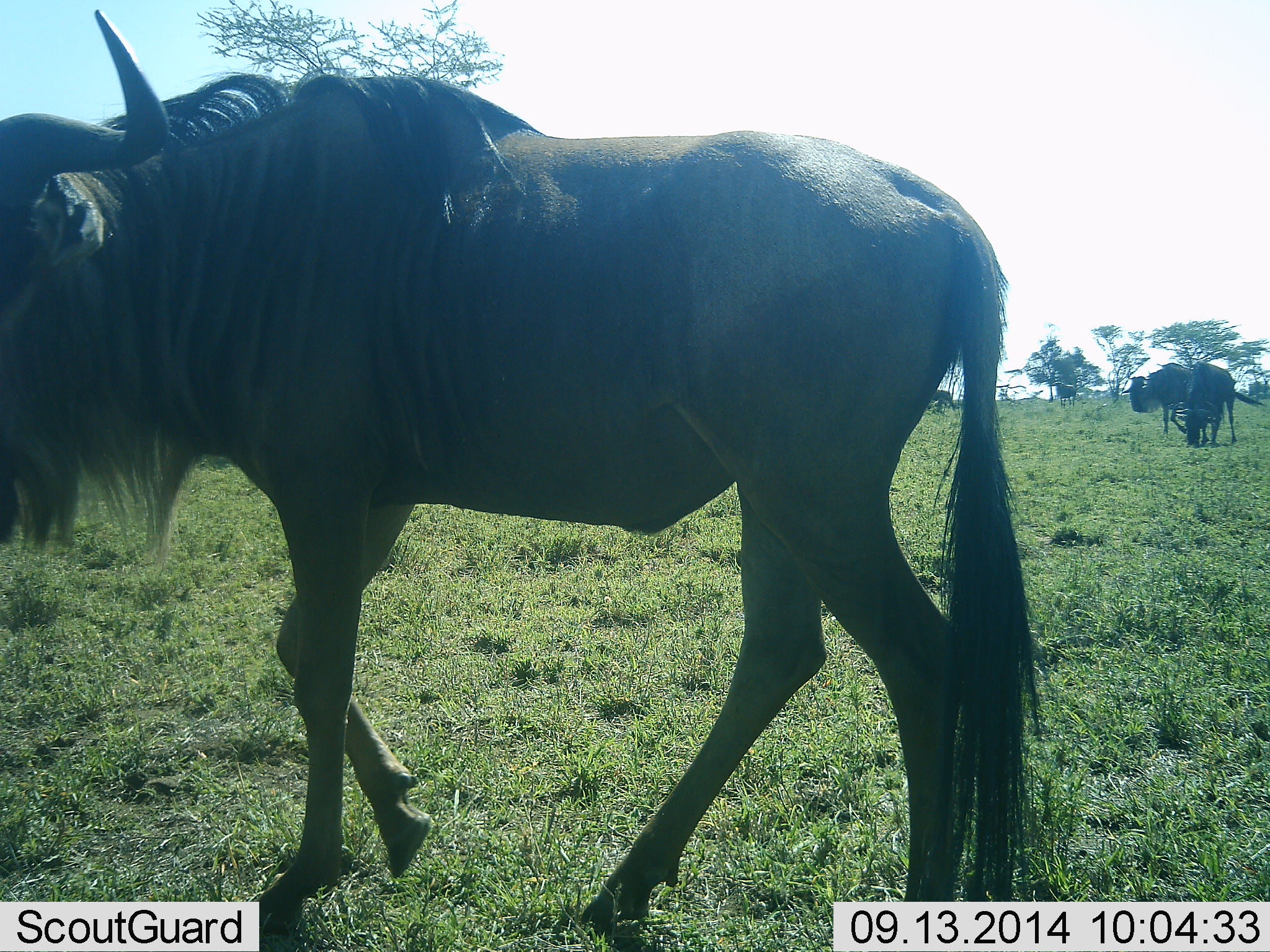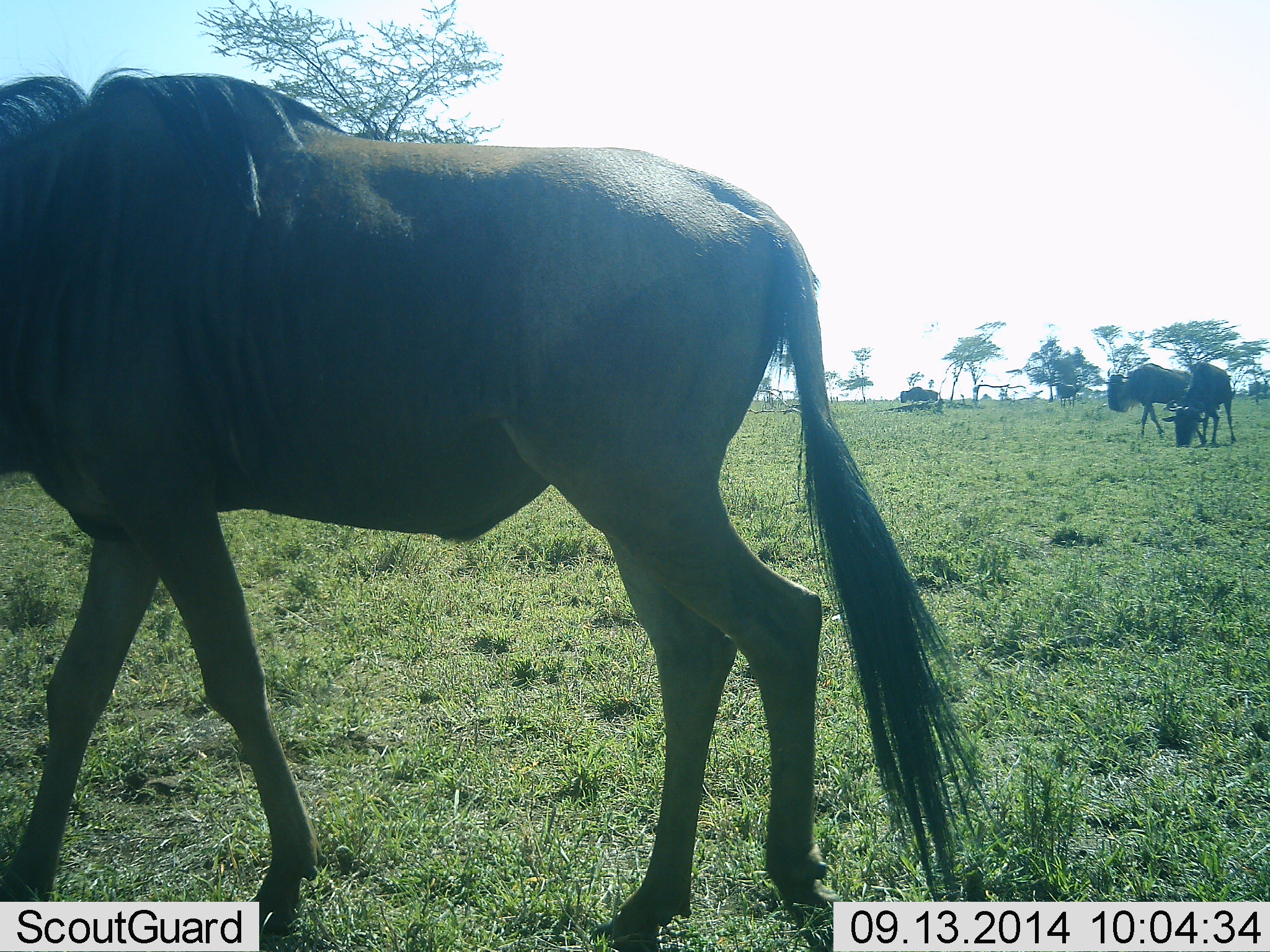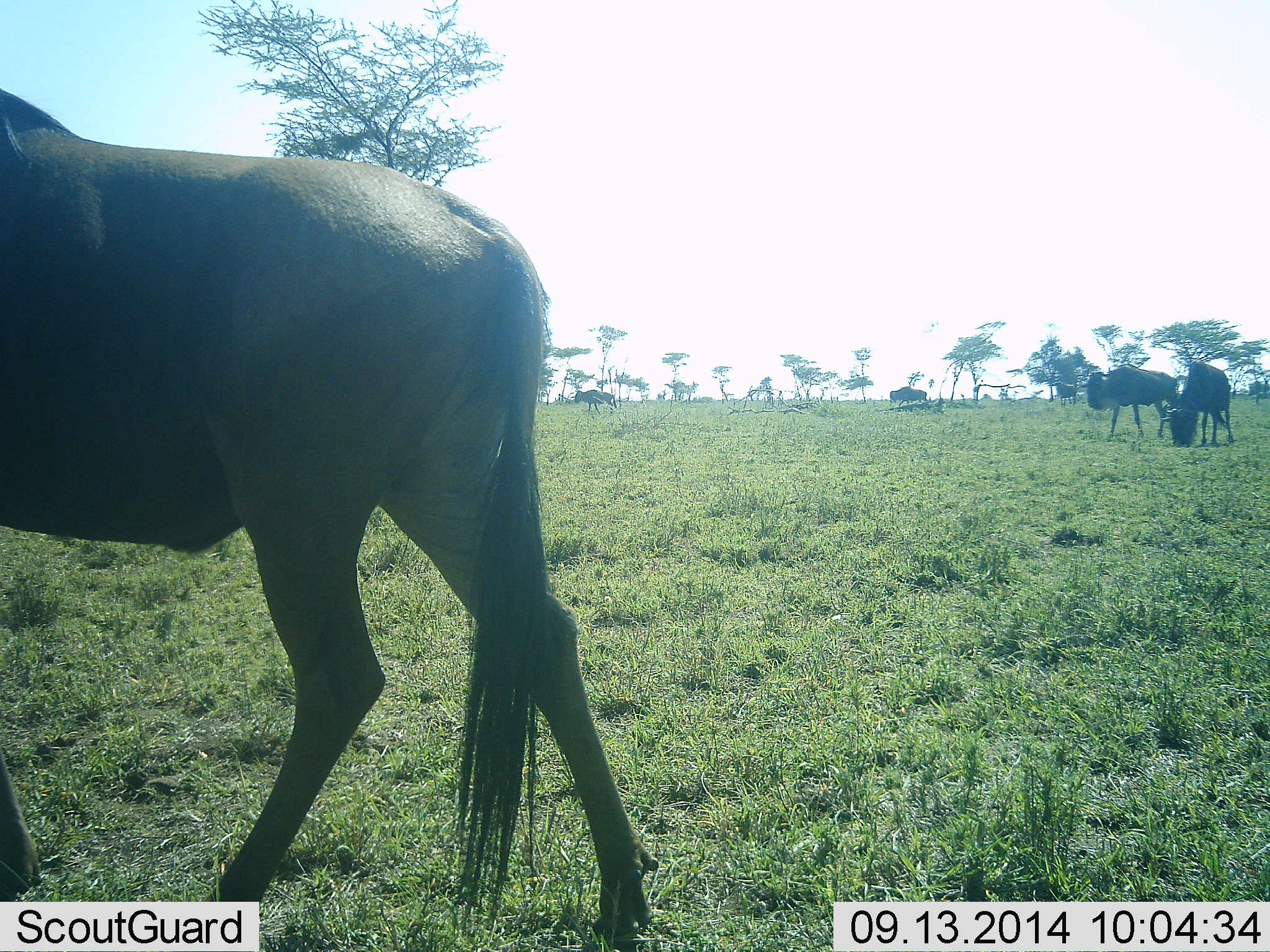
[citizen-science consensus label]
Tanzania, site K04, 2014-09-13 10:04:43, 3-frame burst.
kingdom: Animalia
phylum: Chordata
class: Mammalia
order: Artiodactyla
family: Bovidae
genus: Connochaetes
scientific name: Connochaetes taurinus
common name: blue wildebeest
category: wildebeest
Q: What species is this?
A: Wildebeest (blue wildebeest) (Connochaetes taurinus).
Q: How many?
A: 4.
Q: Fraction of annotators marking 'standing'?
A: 27%.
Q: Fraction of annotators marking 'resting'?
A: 9%.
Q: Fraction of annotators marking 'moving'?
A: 91%.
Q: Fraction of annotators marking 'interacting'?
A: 9%.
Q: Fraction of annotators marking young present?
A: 0%.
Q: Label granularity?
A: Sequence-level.